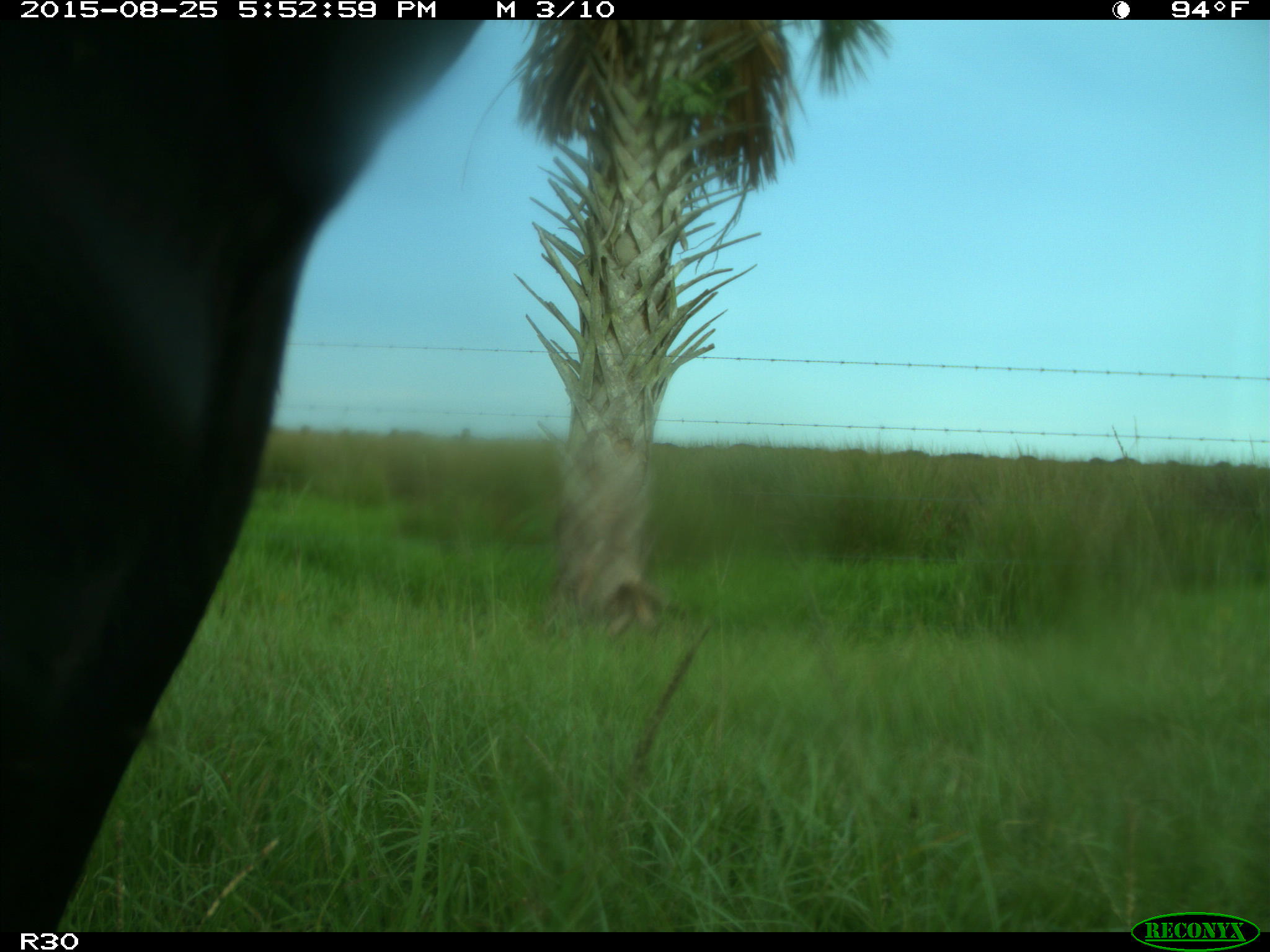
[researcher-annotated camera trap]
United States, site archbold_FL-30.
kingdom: Animalia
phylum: Chordata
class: Mammalia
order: Artiodactyla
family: Bovidae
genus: Bos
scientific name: Bos taurus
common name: domestic cow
Bos taurus (domestic cow).